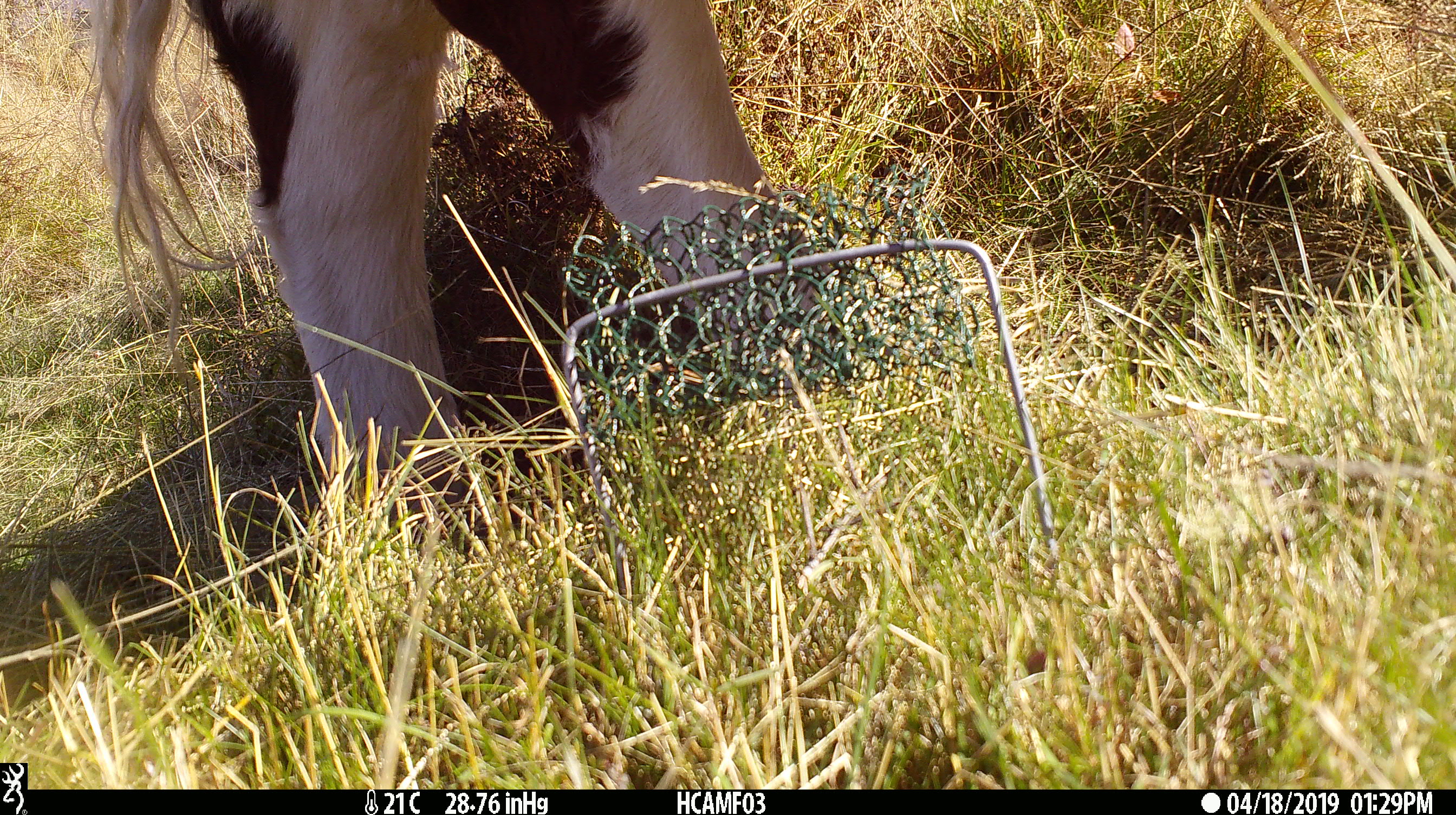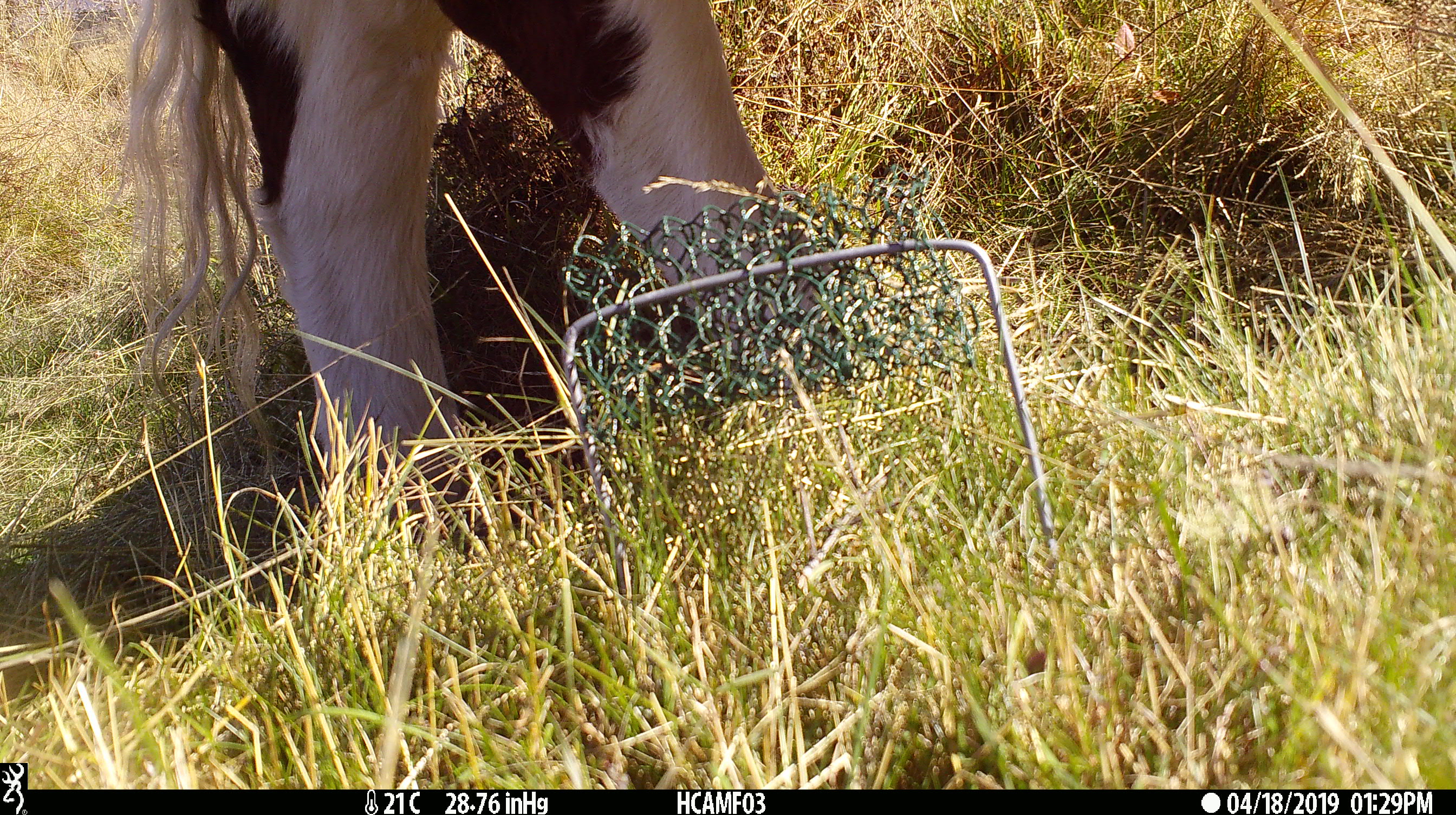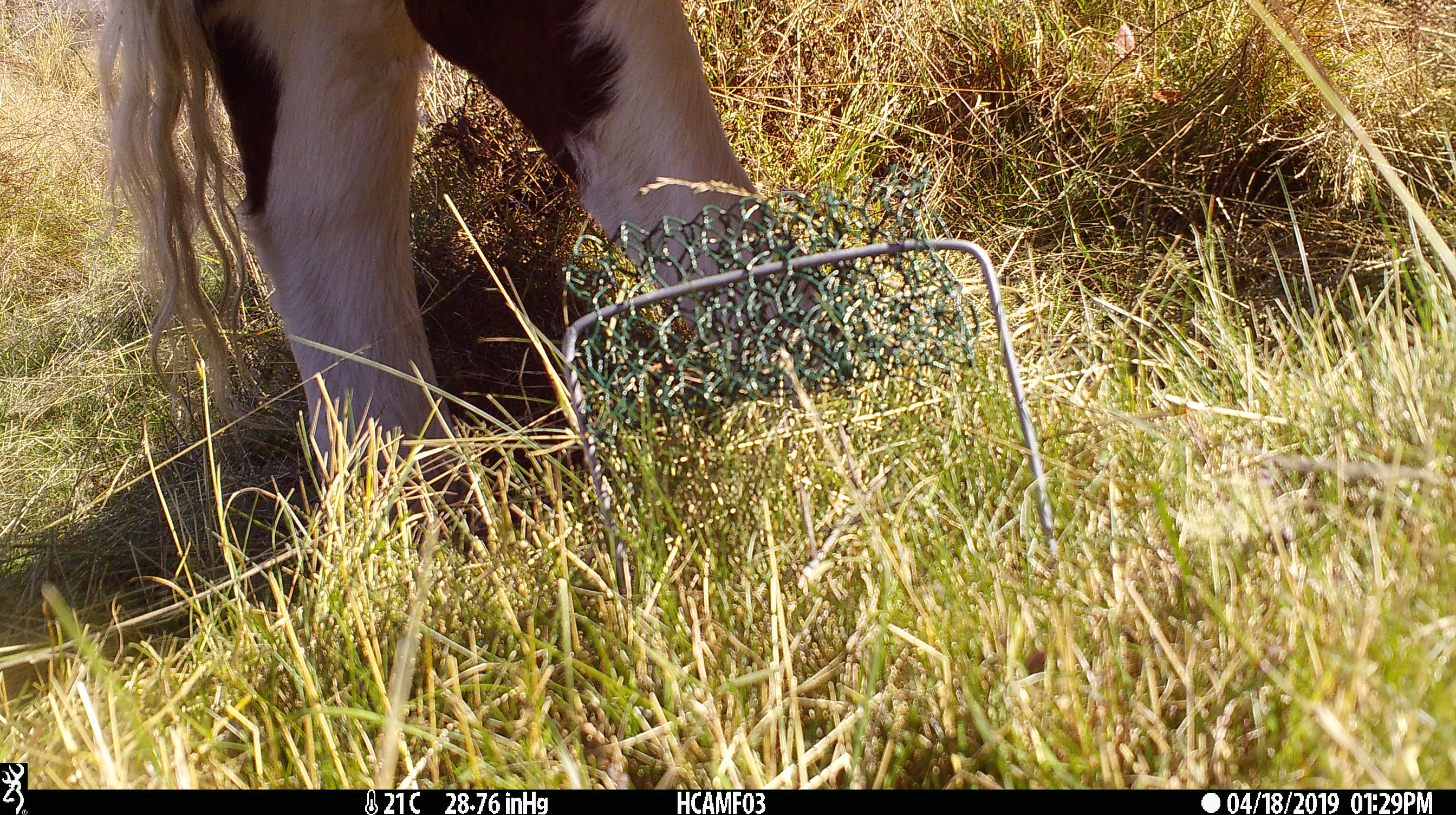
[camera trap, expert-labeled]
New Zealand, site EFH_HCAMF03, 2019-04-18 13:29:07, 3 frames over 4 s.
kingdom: Animalia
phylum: Chordata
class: Mammalia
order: Artiodactyla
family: Bovidae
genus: Bos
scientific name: Bos taurus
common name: domestic cow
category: cow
Cow (domestic cow) (Bos taurus).